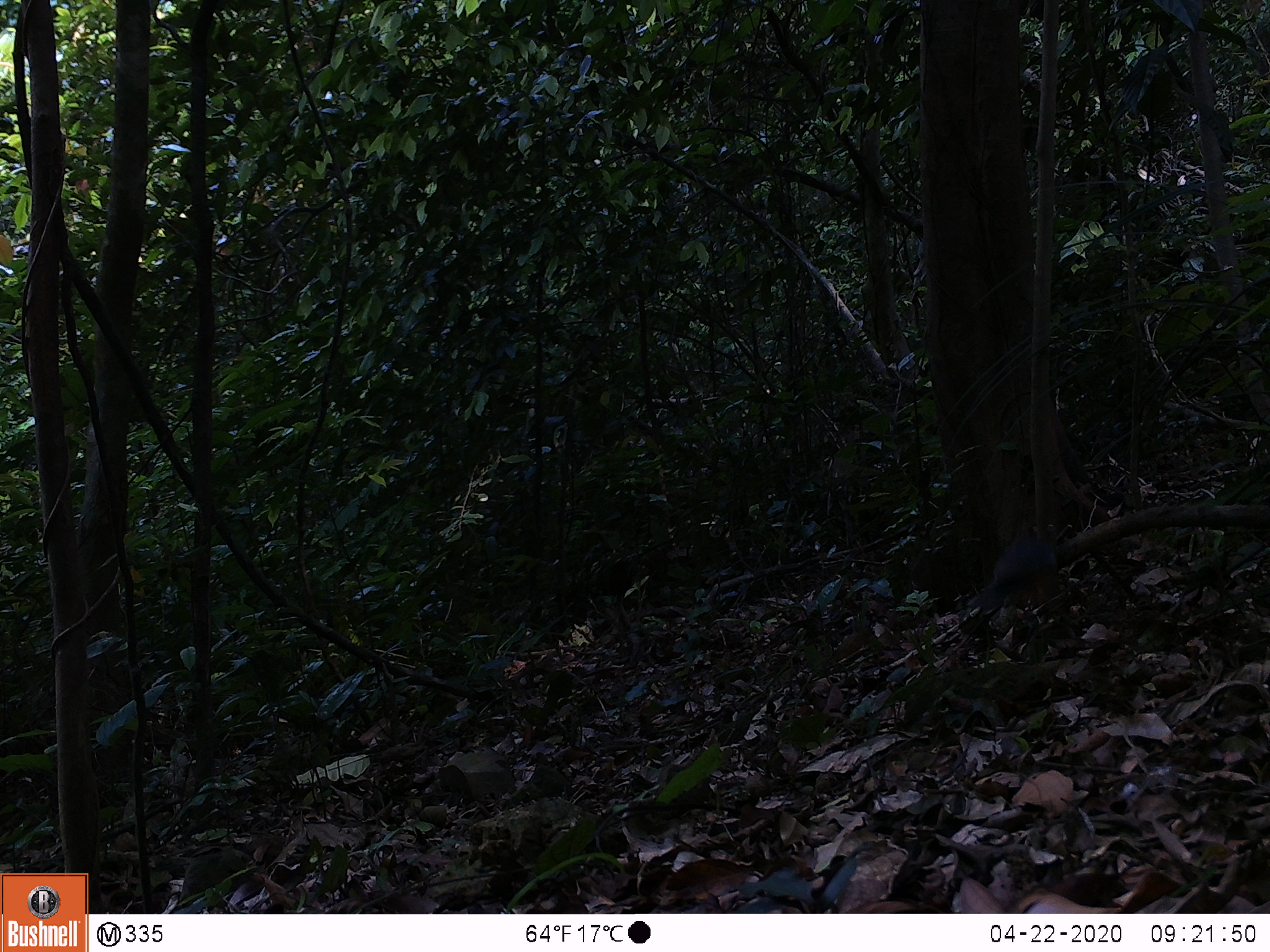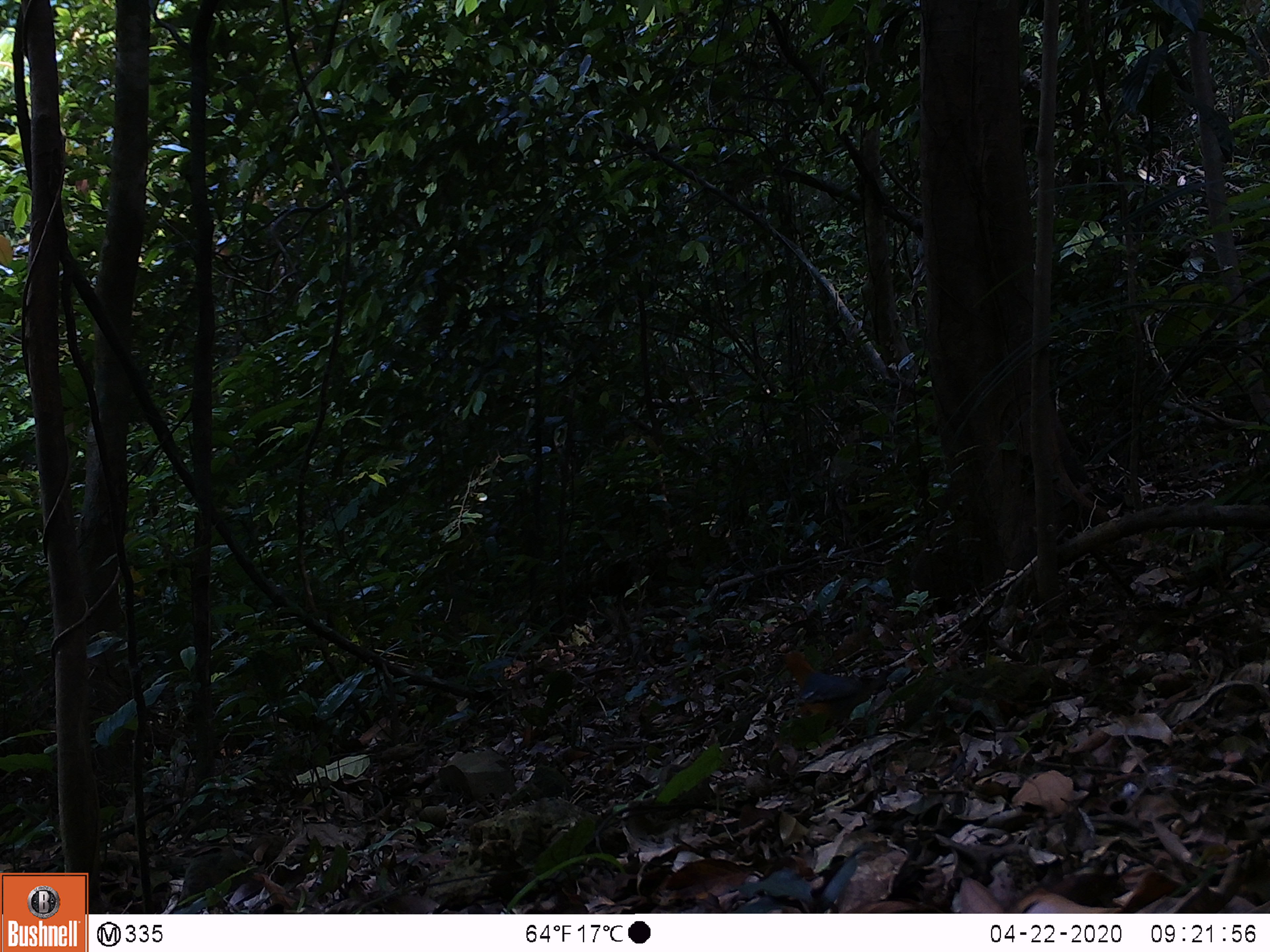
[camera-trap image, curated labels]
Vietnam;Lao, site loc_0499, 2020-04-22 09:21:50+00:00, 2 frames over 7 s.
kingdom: Animalia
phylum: Chordata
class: Aves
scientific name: Aves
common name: bird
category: unidentified bird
Unidentified bird (bird) (Aves). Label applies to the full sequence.